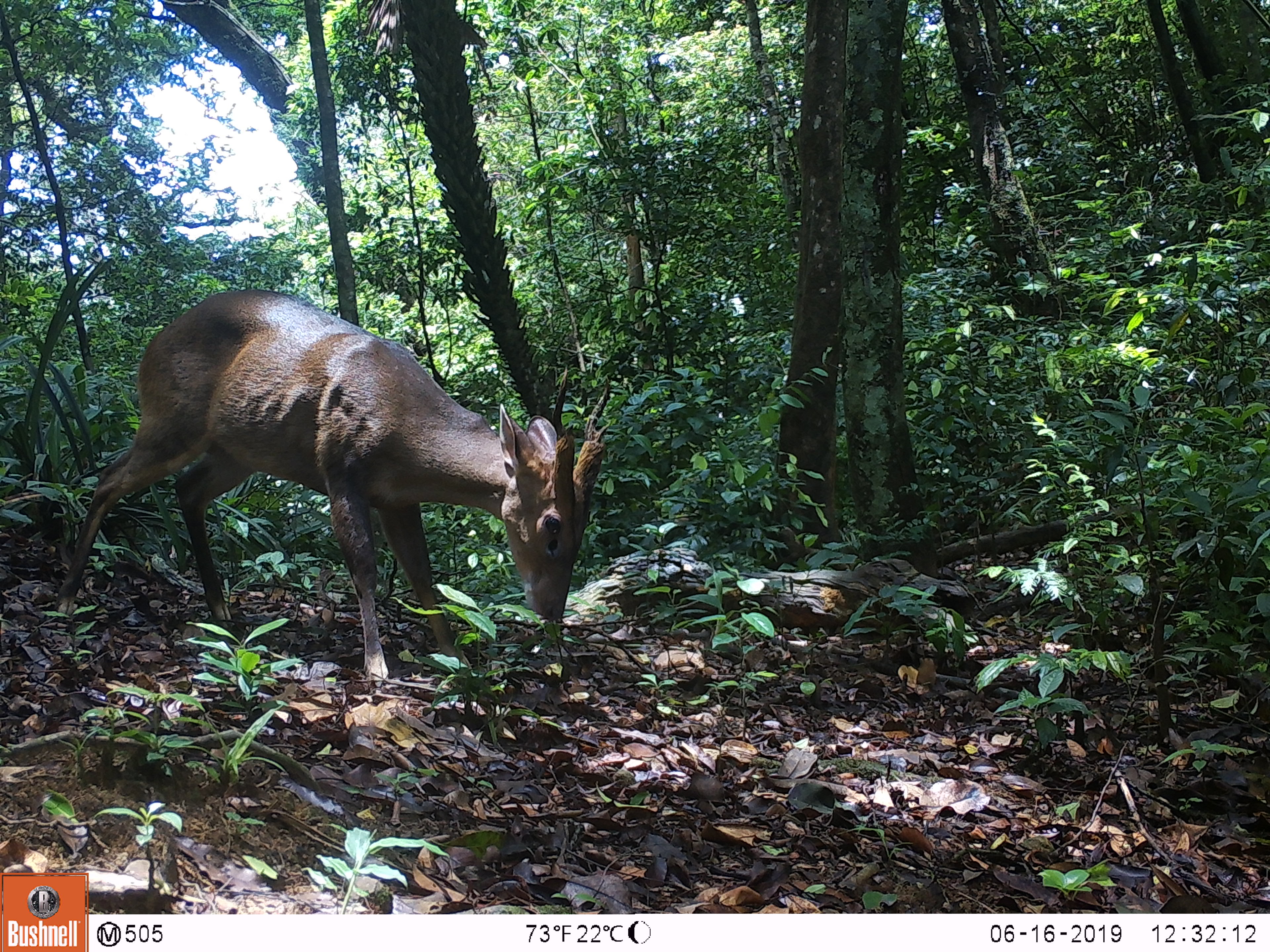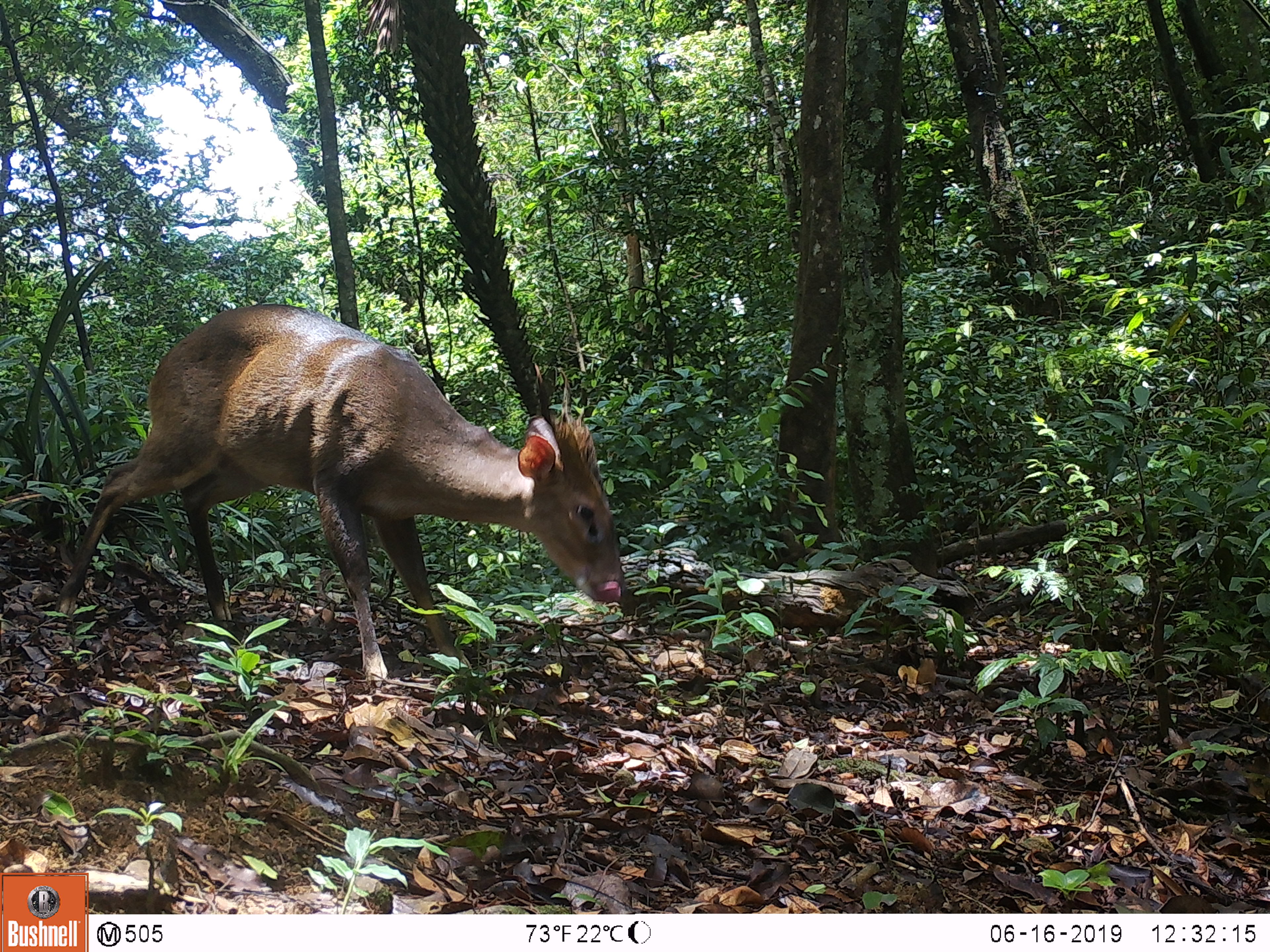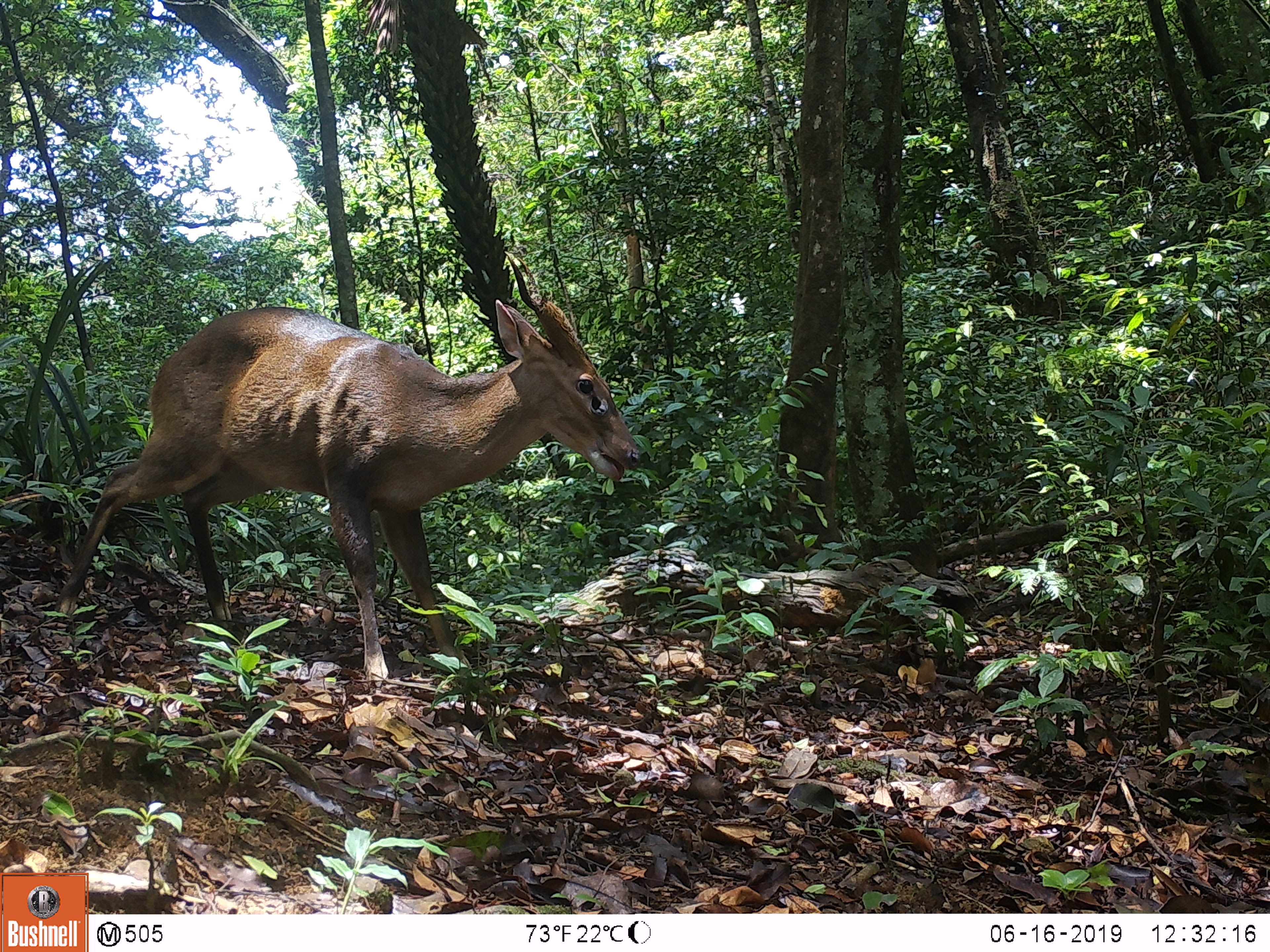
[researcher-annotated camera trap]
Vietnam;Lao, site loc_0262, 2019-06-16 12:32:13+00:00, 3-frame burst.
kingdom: Animalia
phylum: Chordata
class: Mammalia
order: Artiodactyla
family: Cervidae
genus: Muntiacus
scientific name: Muntiacus vuquangensis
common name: large-antlered muntjac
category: large antlered muntjac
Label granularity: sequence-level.